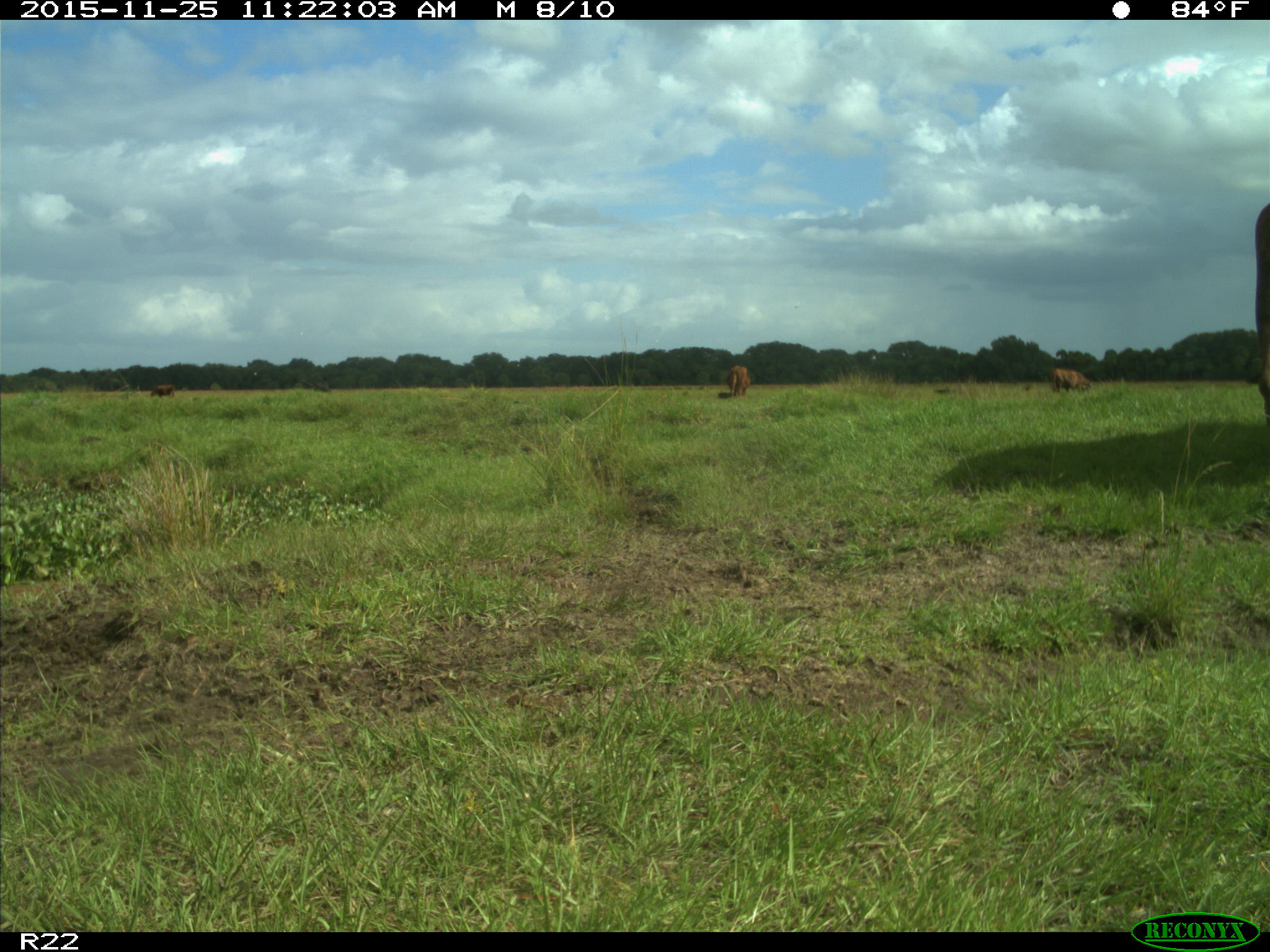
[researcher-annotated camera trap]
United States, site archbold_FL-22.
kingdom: Animalia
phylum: Chordata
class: Mammalia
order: Artiodactyla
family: Bovidae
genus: Bos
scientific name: Bos taurus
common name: domestic cow